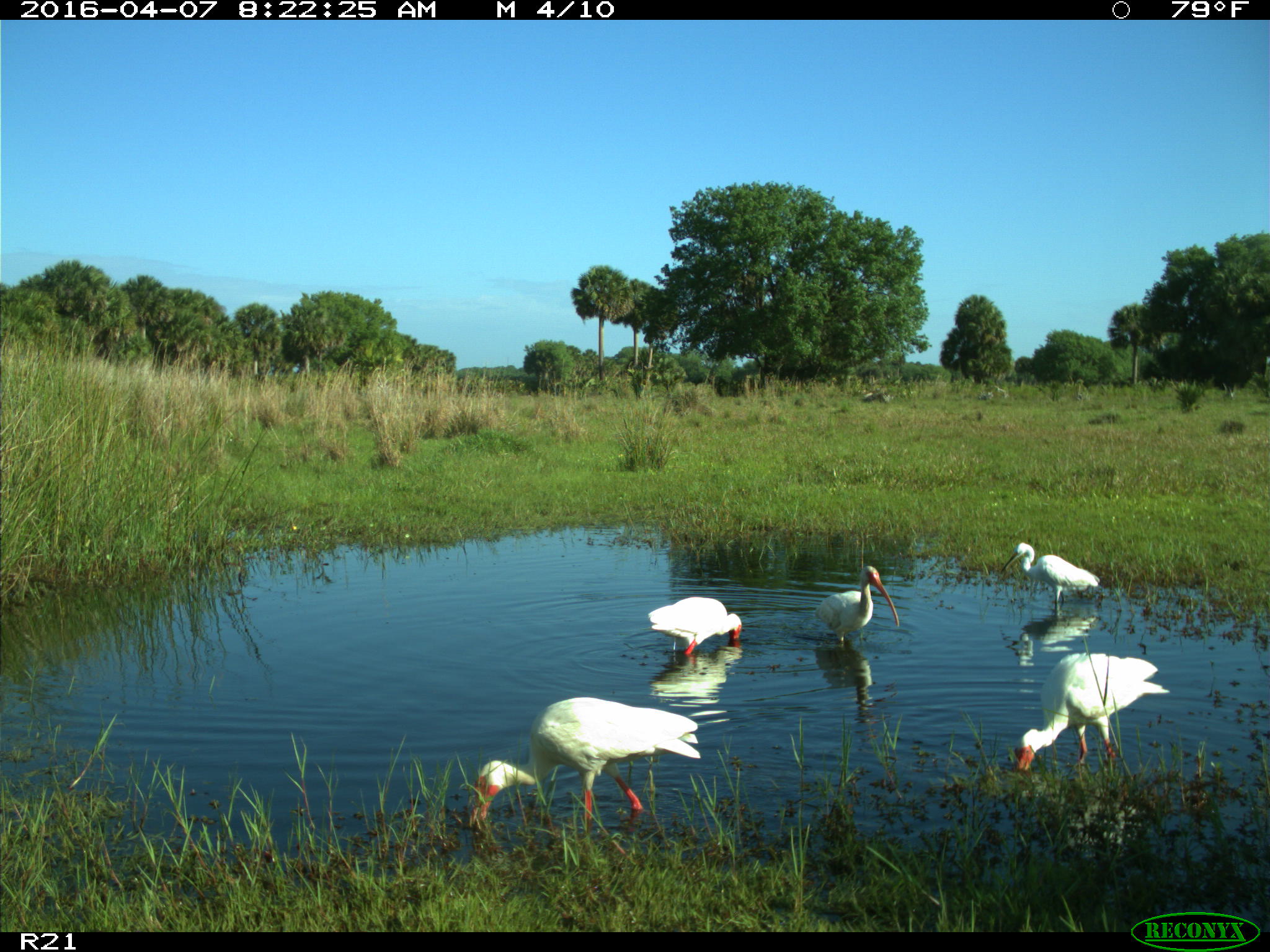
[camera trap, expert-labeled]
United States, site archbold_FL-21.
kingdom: Animalia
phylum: Chordata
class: Aves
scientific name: Aves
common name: birds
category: unidentified bird